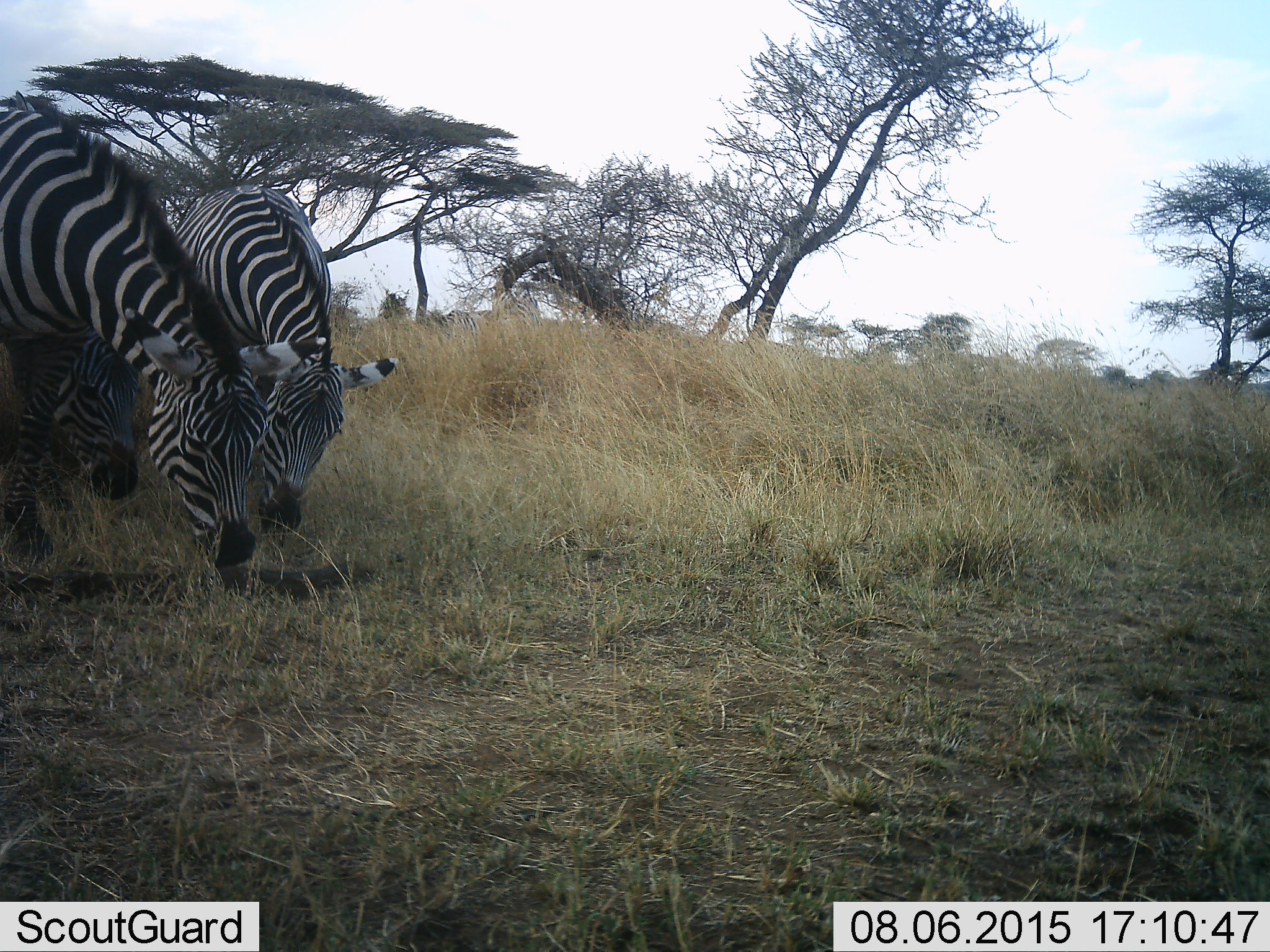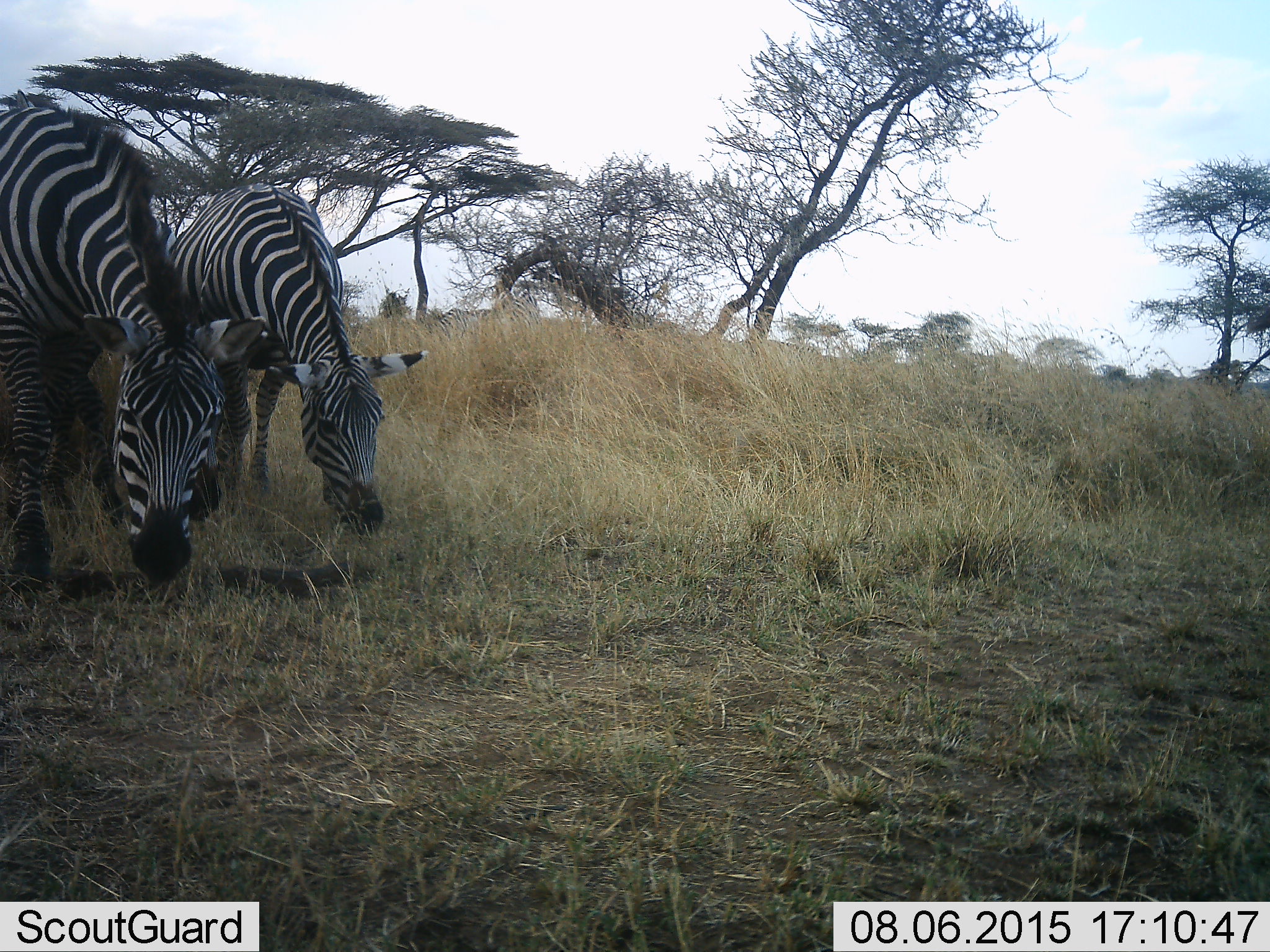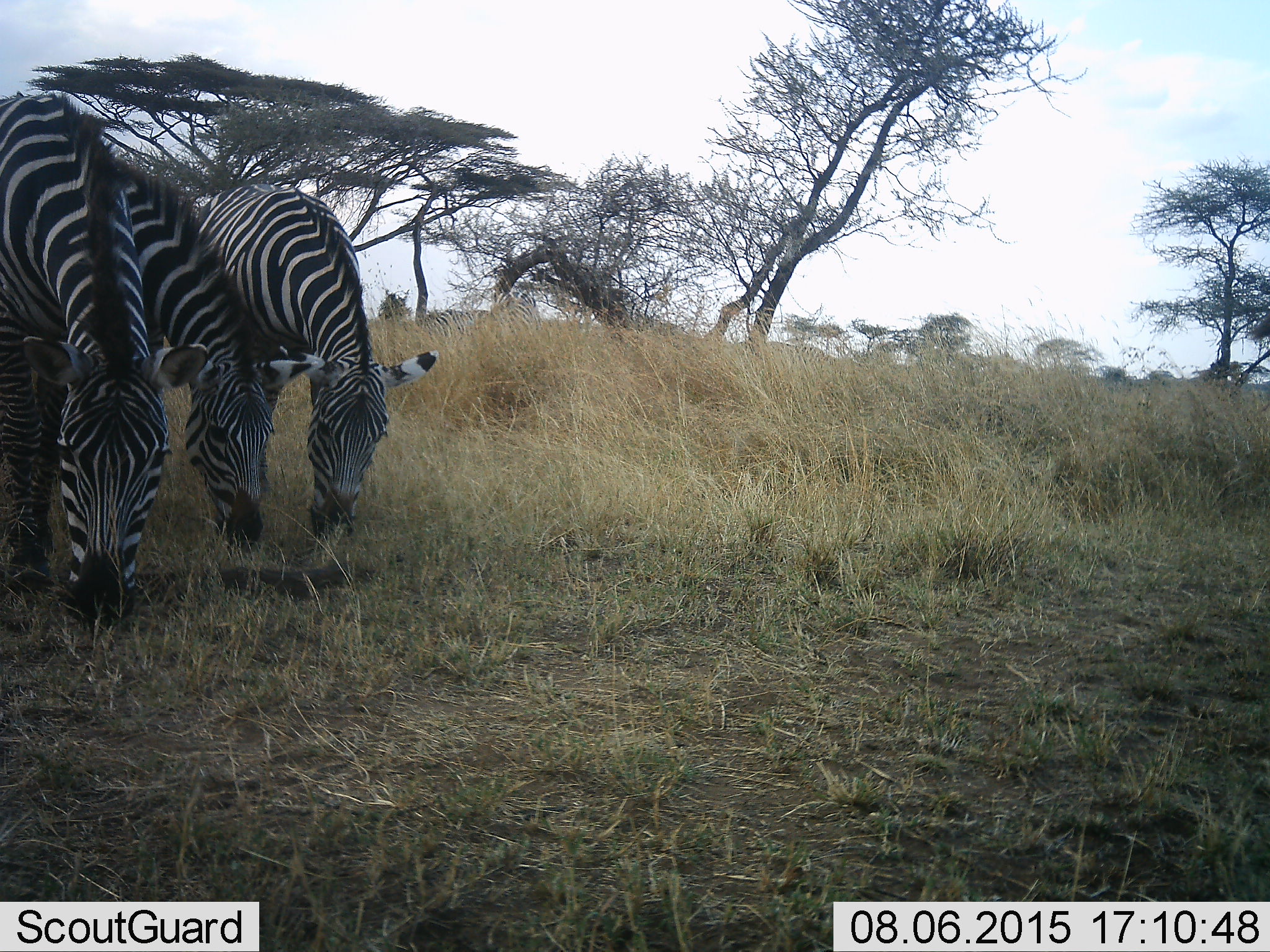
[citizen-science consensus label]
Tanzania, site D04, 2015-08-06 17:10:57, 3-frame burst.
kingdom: Animalia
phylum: Chordata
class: Mammalia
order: Perissodactyla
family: Equidae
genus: Equus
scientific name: Equus quagga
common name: plains zebra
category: zebra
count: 3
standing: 22%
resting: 0%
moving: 22%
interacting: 0%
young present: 22%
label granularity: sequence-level